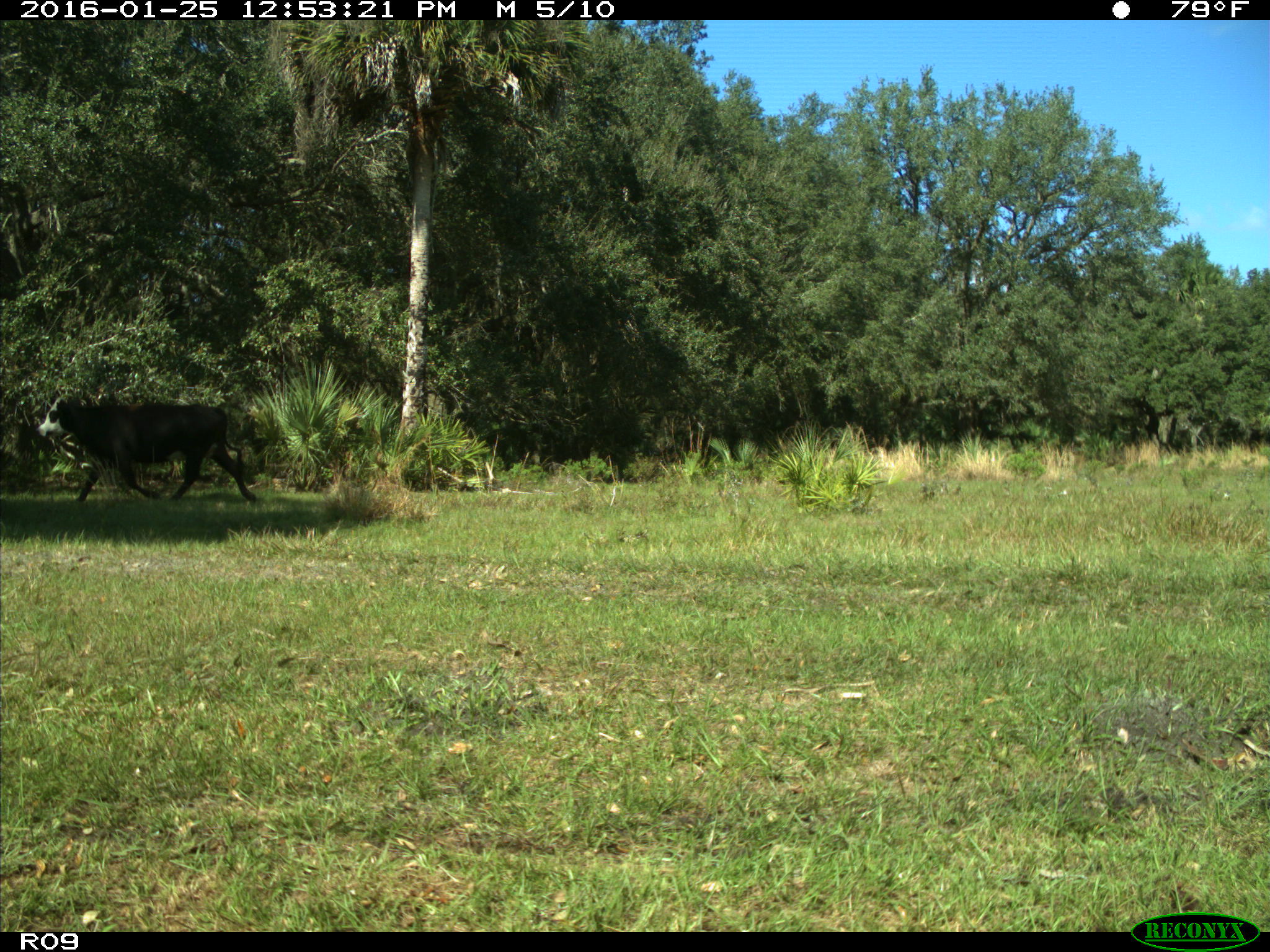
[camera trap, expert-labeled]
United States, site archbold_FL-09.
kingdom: Animalia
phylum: Chordata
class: Mammalia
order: Artiodactyla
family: Bovidae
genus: Bos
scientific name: Bos taurus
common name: domestic cow